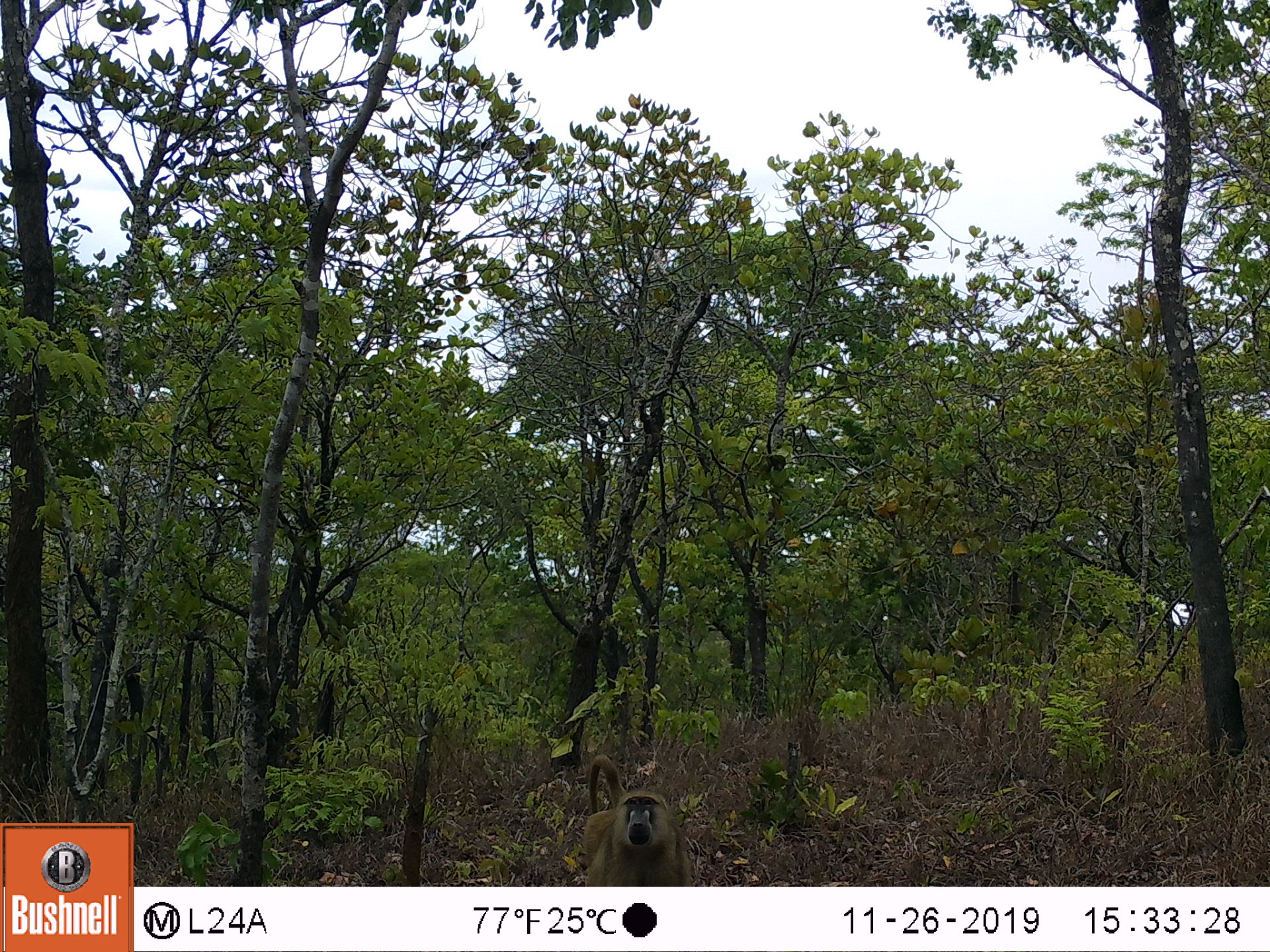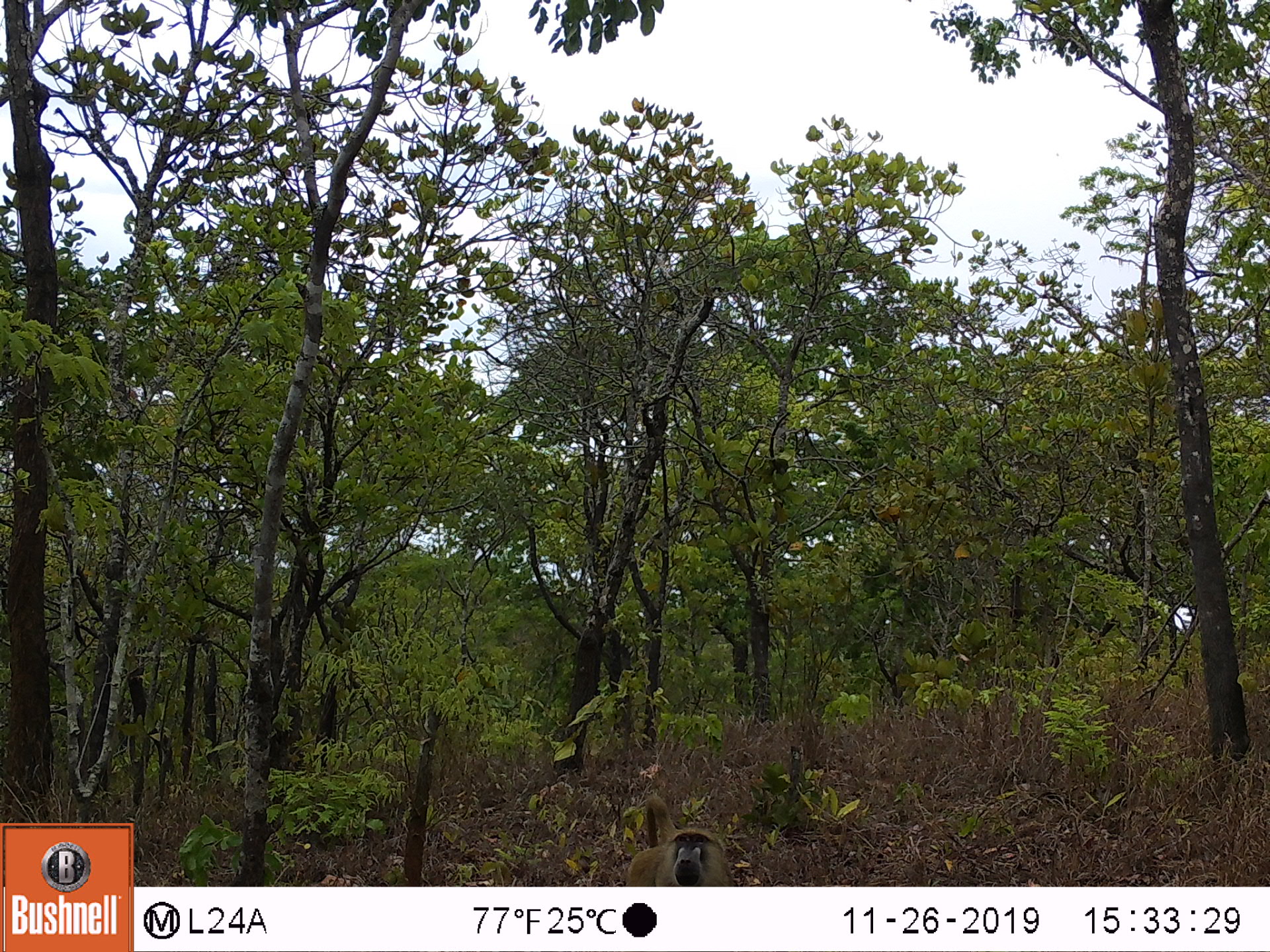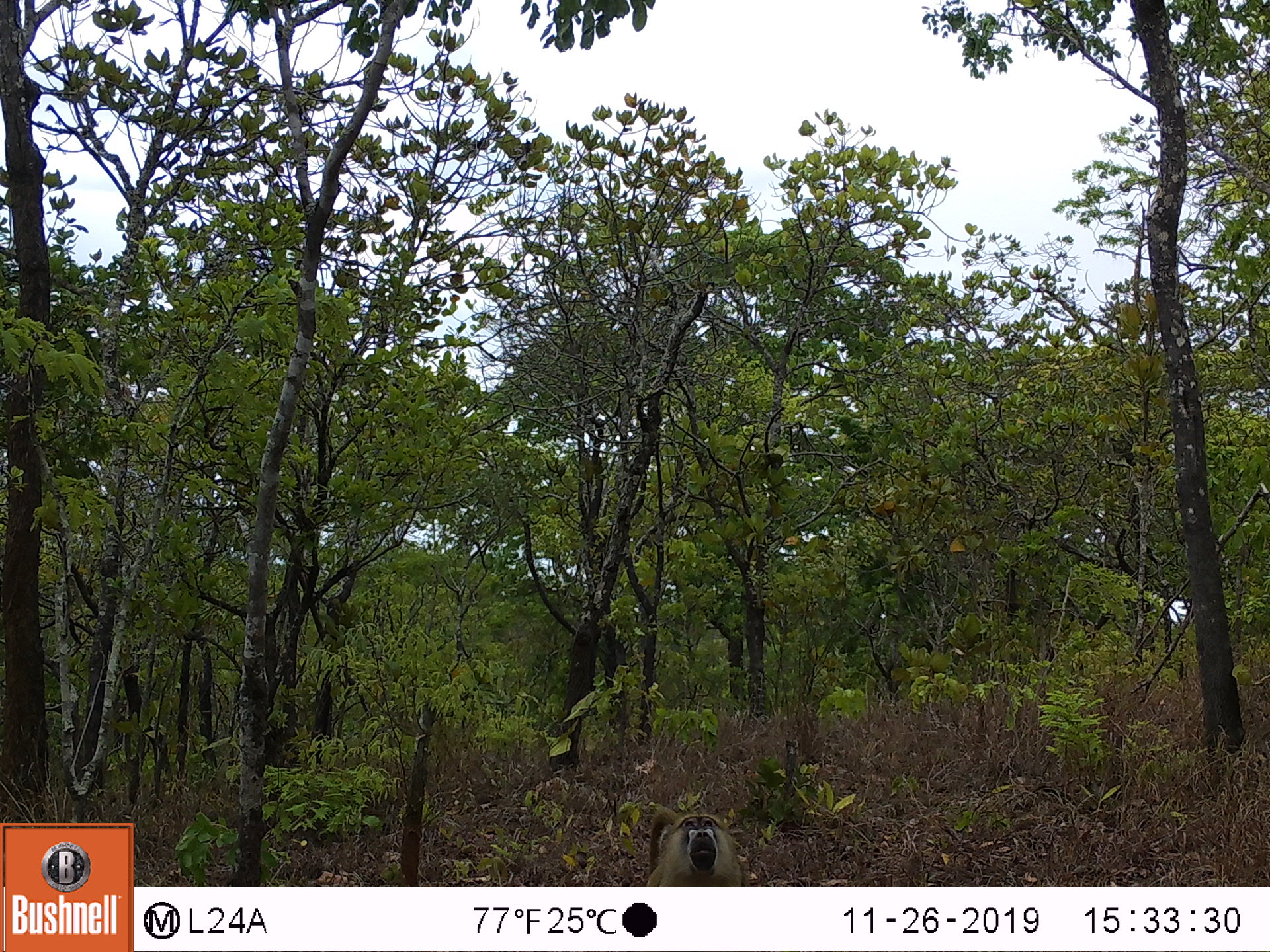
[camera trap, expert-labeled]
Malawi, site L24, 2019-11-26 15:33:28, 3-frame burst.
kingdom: Animalia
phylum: Chordata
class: Mammalia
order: Primates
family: Cercopithecidae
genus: Papio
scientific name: Papio cynocephalus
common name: yellow baboon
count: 1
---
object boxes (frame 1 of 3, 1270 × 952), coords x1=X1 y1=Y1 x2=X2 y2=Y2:
yellow baboon: x1=575 y1=752 x2=695 y2=880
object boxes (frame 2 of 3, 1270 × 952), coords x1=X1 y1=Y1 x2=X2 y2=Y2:
yellow baboon: x1=622 y1=789 x2=744 y2=882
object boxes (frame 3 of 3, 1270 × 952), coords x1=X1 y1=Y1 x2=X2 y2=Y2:
yellow baboon: x1=632 y1=801 x2=750 y2=883